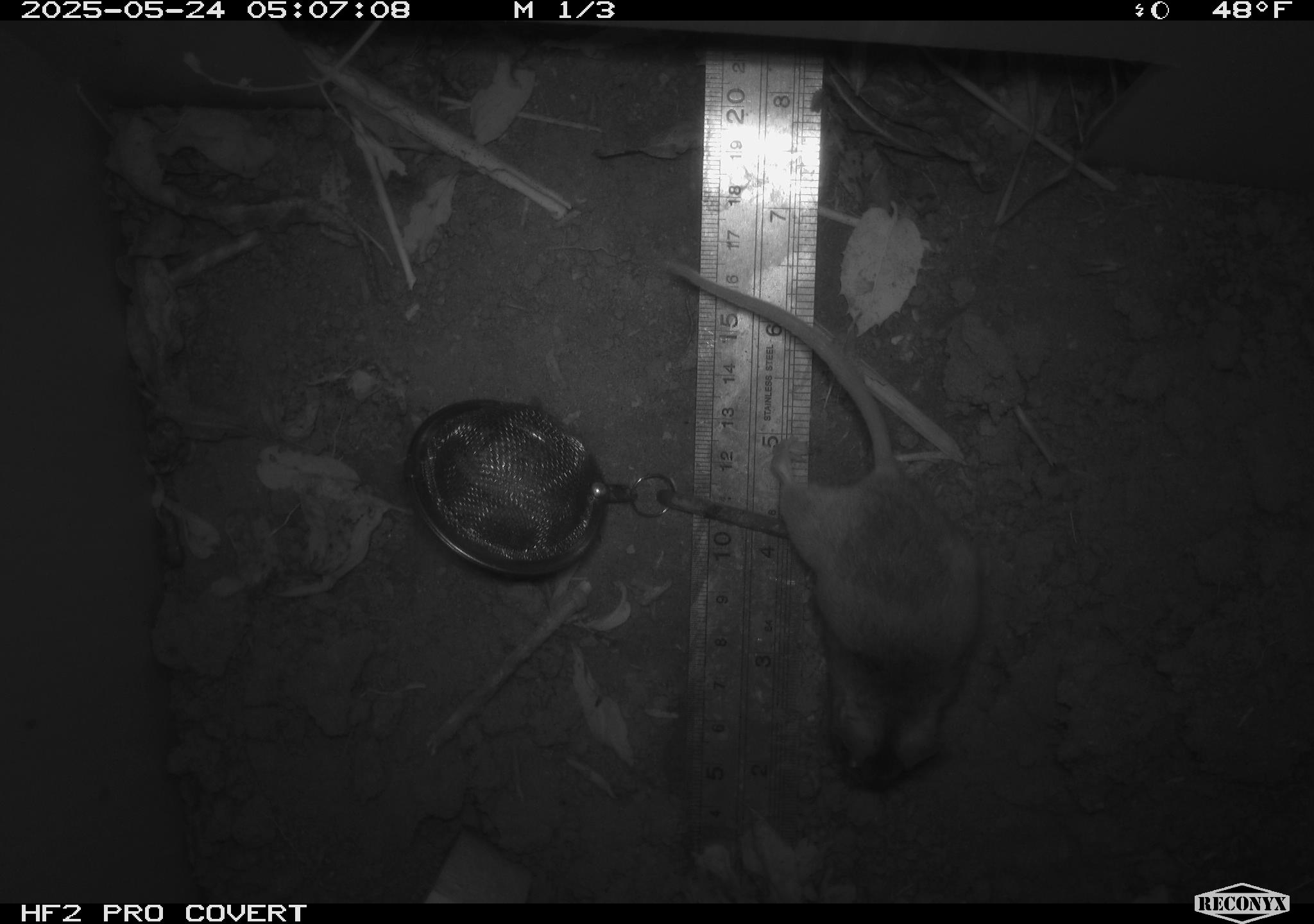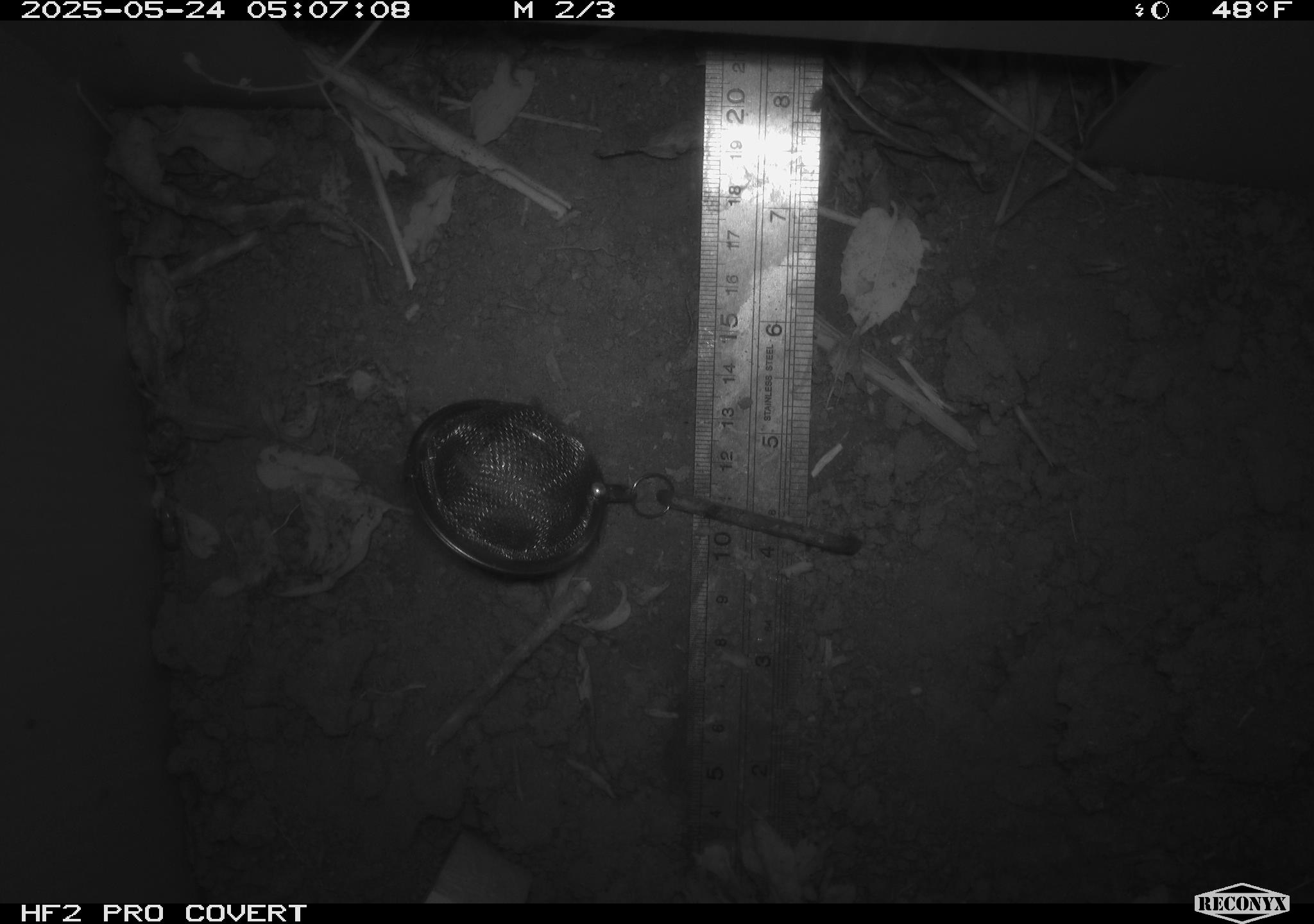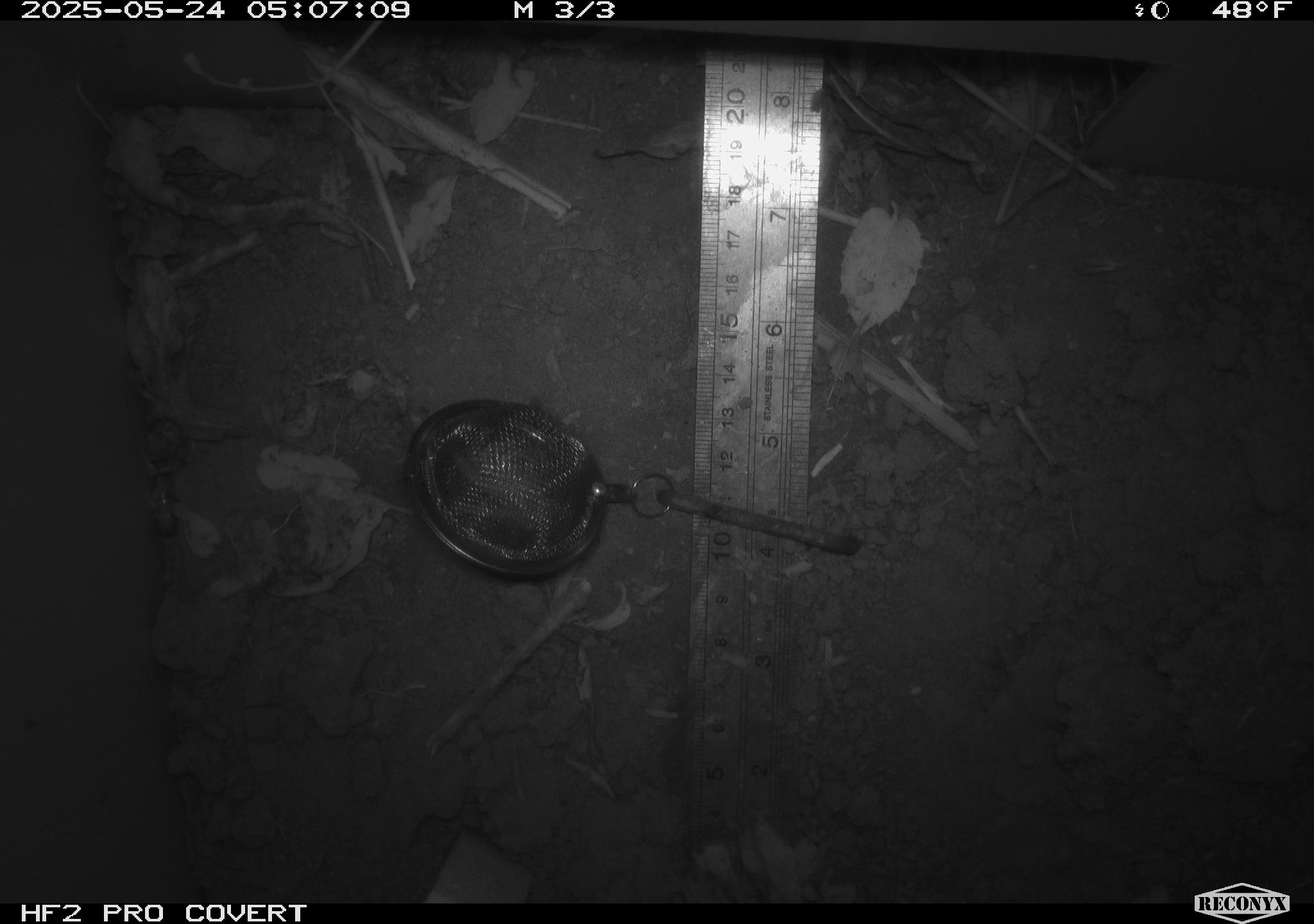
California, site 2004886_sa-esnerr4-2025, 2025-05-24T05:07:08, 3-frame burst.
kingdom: Animalia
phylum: Chordata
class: Mammalia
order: Rodentia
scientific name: Rodentia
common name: rodent